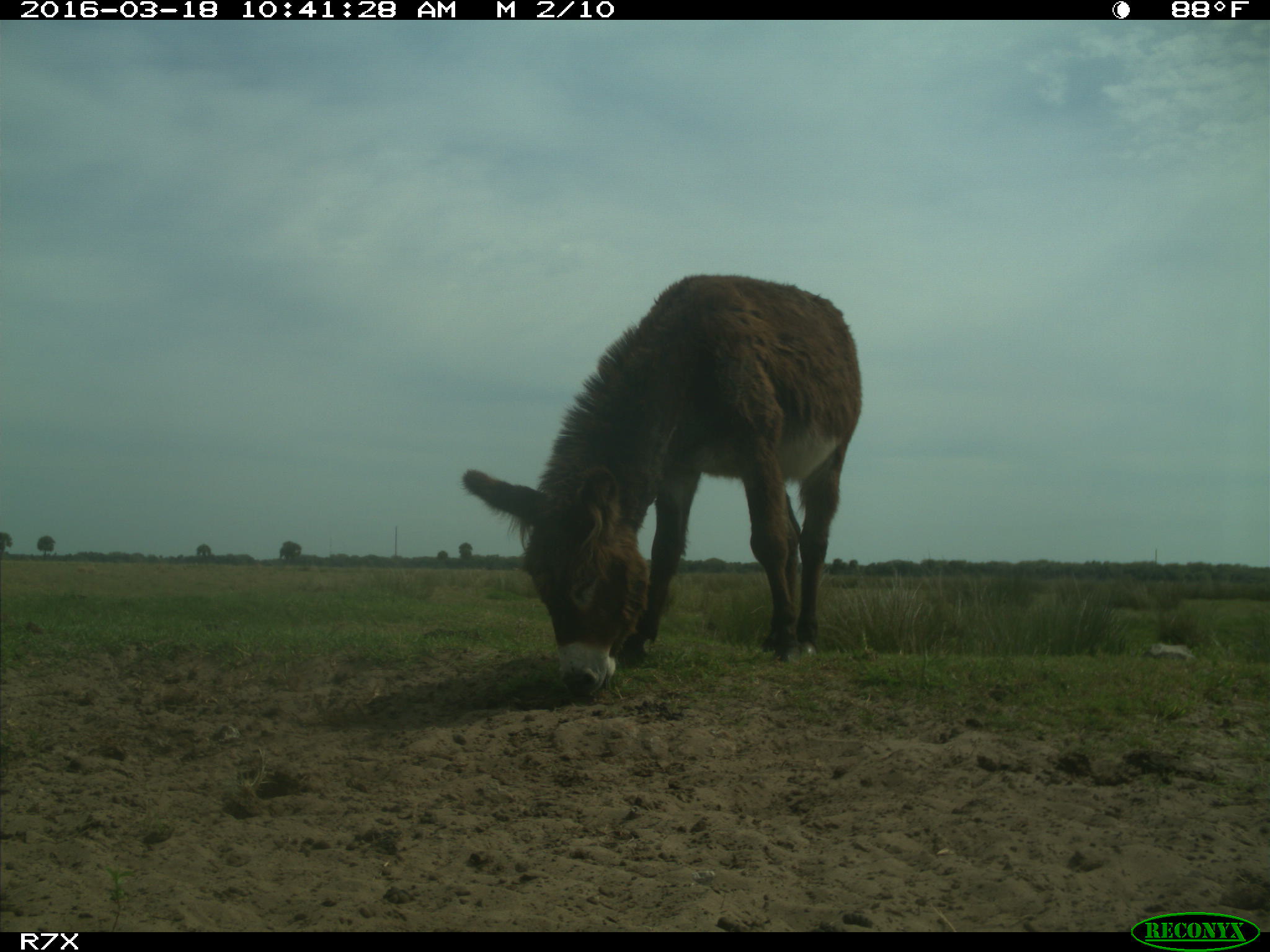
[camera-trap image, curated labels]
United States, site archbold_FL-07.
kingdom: Animalia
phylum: Chordata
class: Mammalia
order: Perissodactyla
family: Equidae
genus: Equus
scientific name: Equus africanus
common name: african wild ass